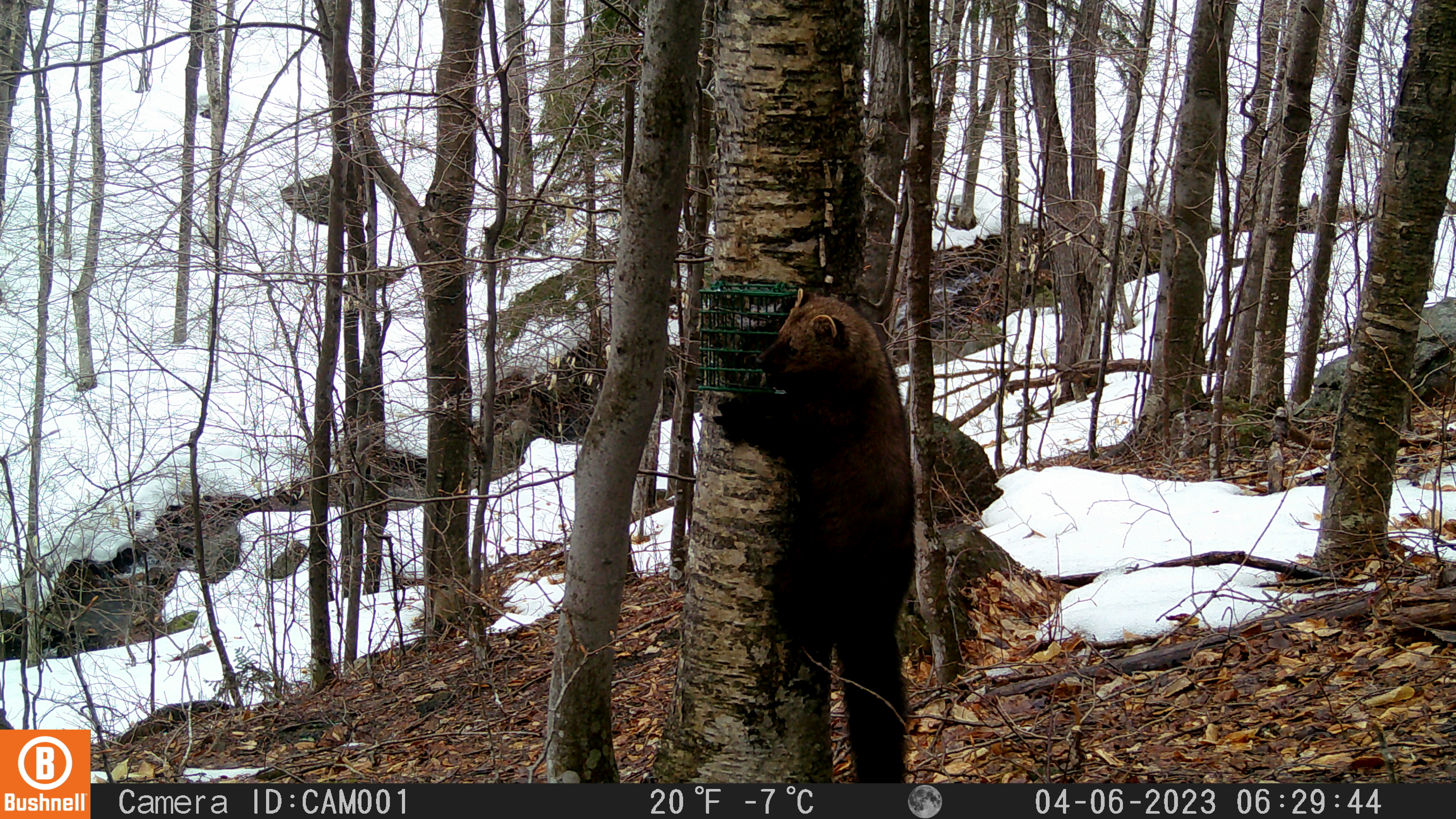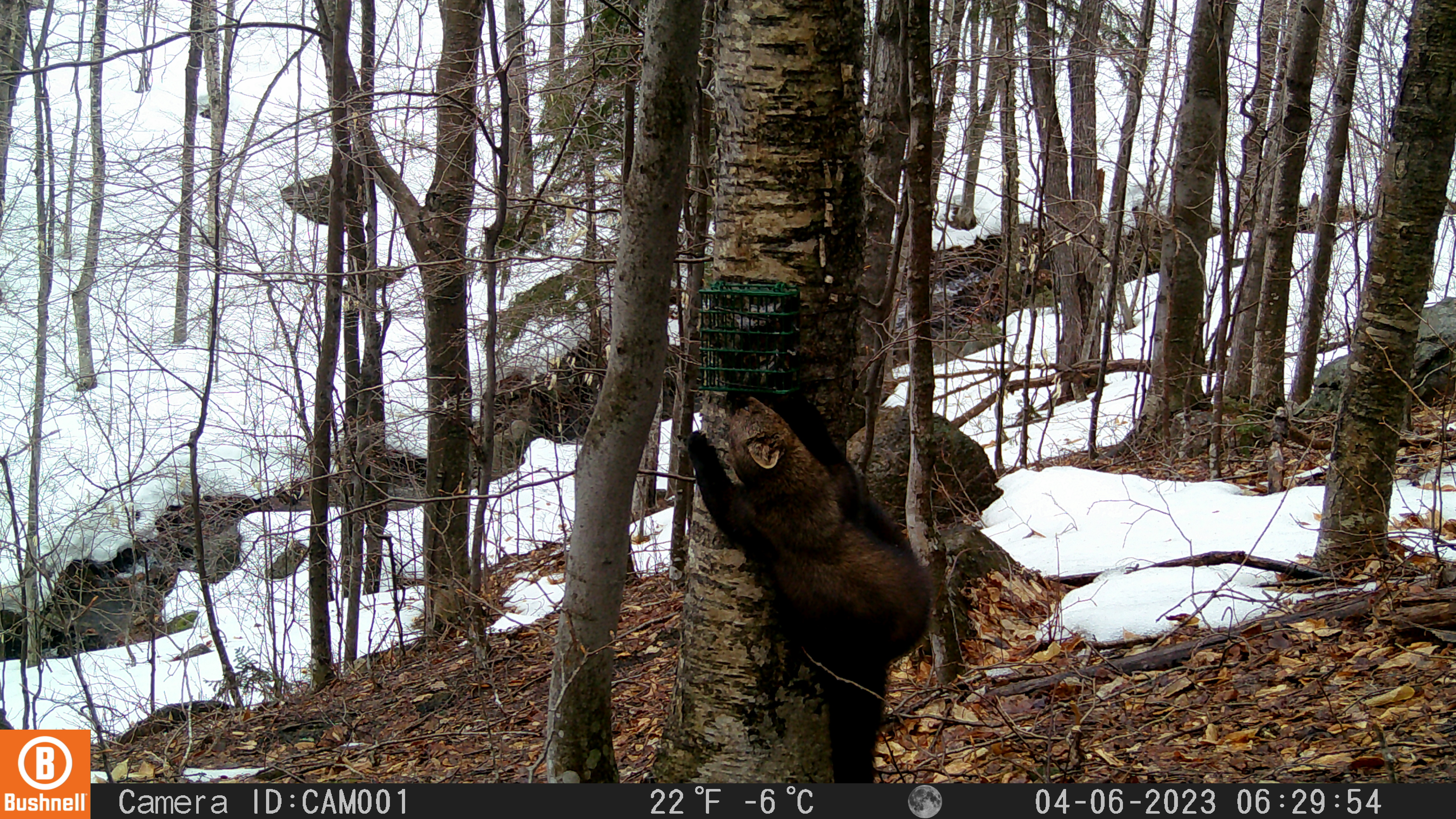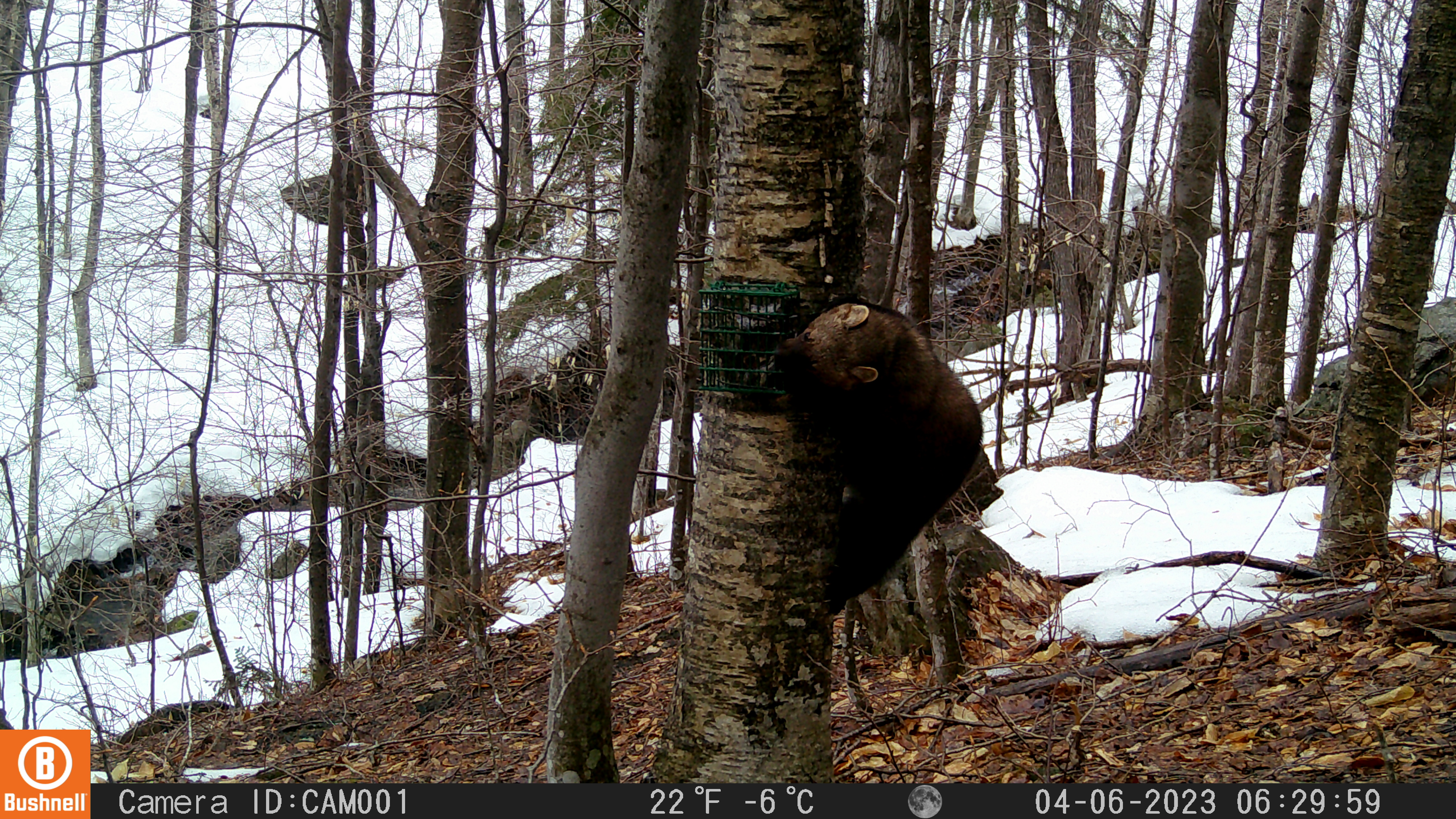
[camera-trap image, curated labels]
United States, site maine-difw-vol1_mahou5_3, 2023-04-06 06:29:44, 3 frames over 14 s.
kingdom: Animalia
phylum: Chordata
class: Mammalia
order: Carnivora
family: Mustelidae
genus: Pekania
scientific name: Pekania pennanti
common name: fisher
Fisher (Pekania pennanti).